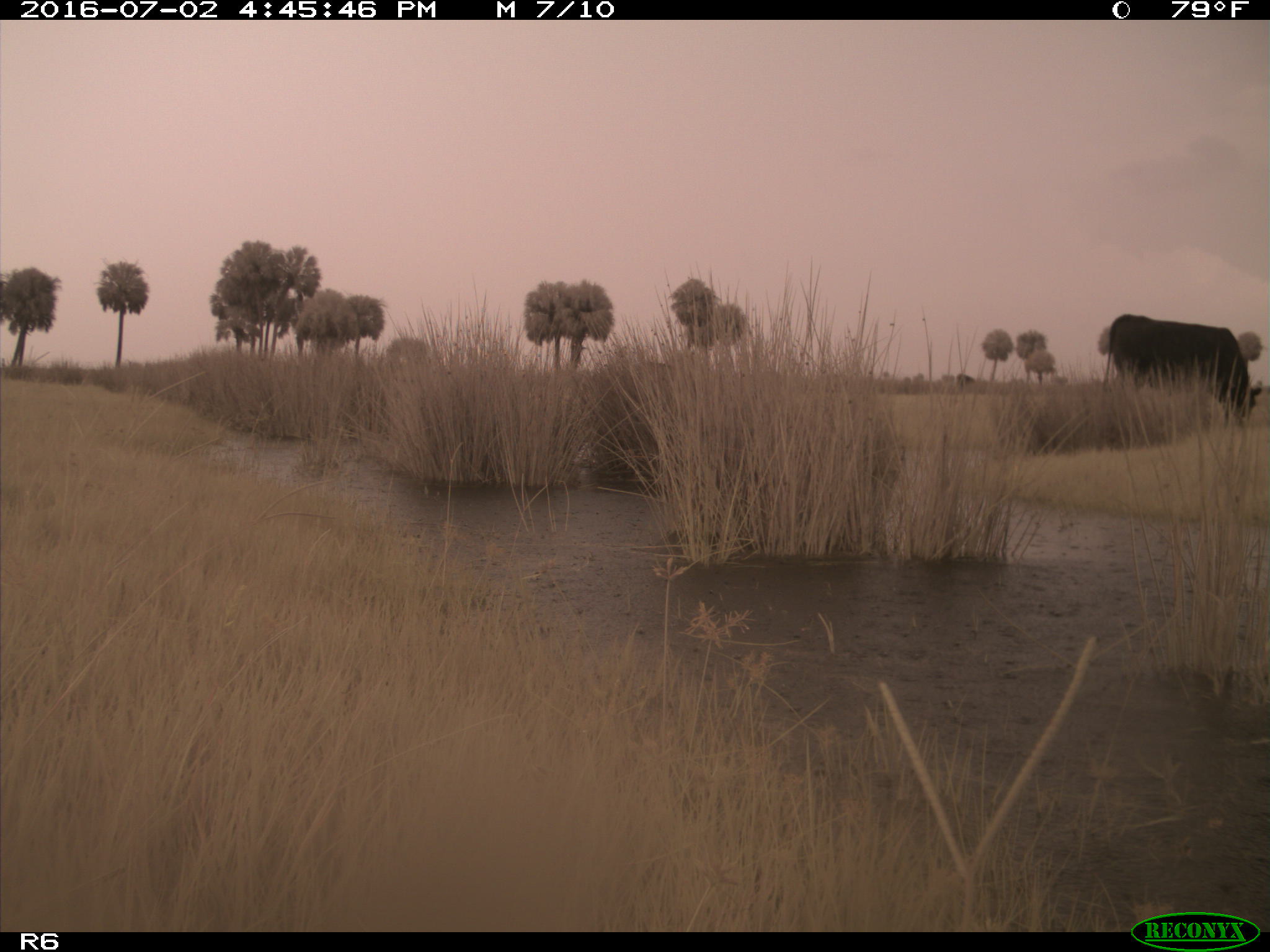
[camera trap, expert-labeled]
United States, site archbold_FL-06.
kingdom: Animalia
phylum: Chordata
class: Mammalia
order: Artiodactyla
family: Bovidae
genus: Bos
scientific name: Bos taurus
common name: domestic cow